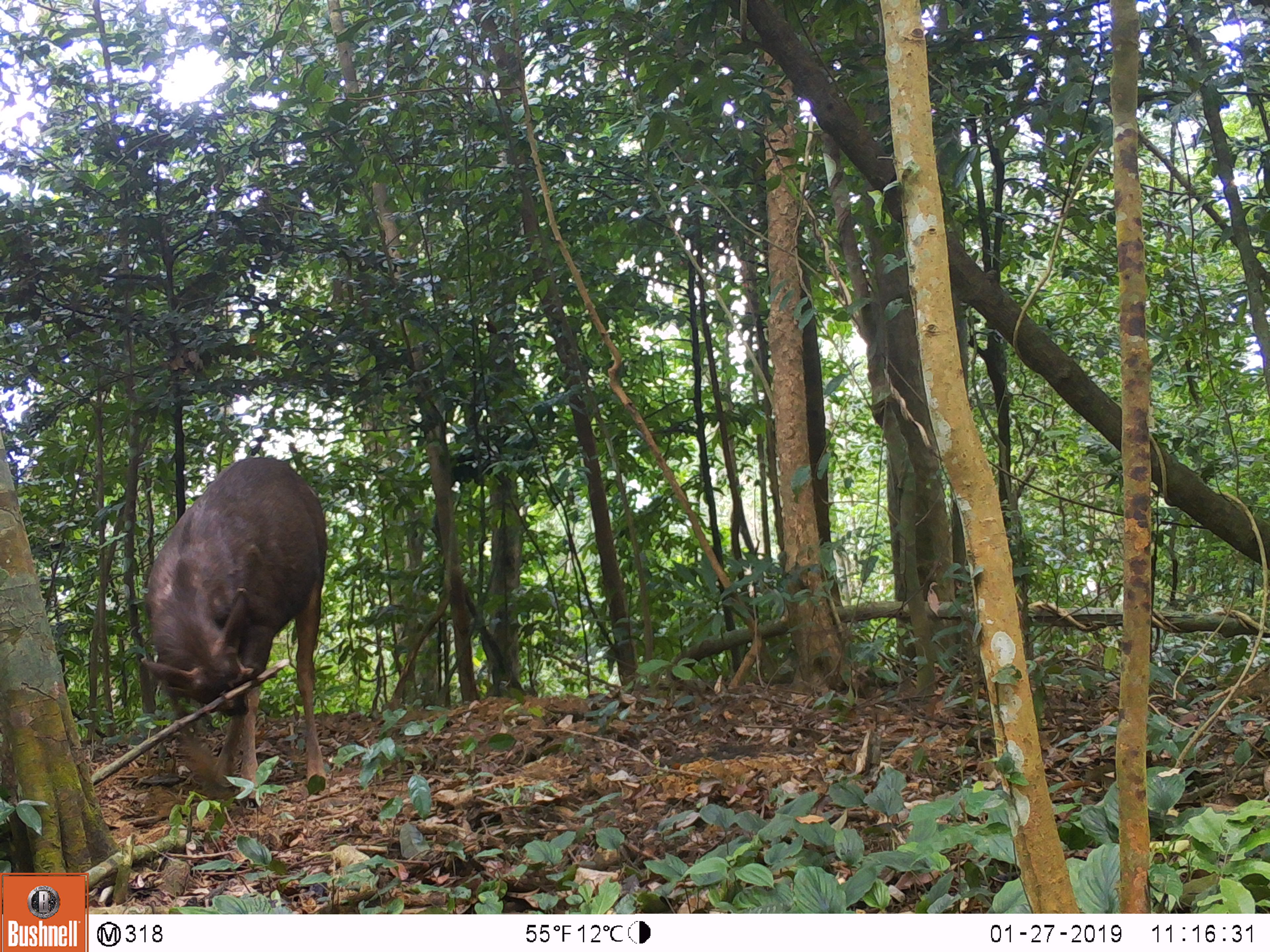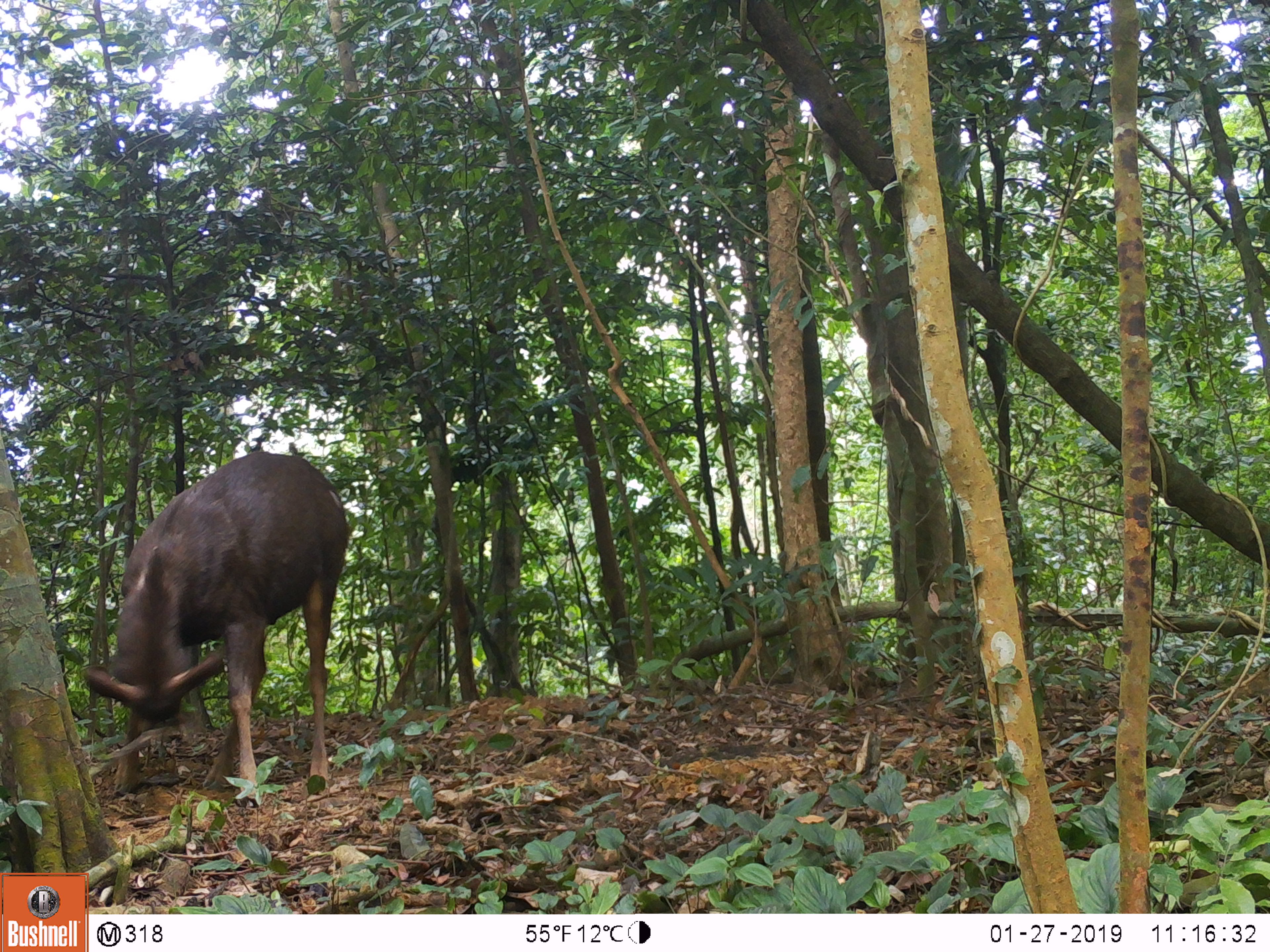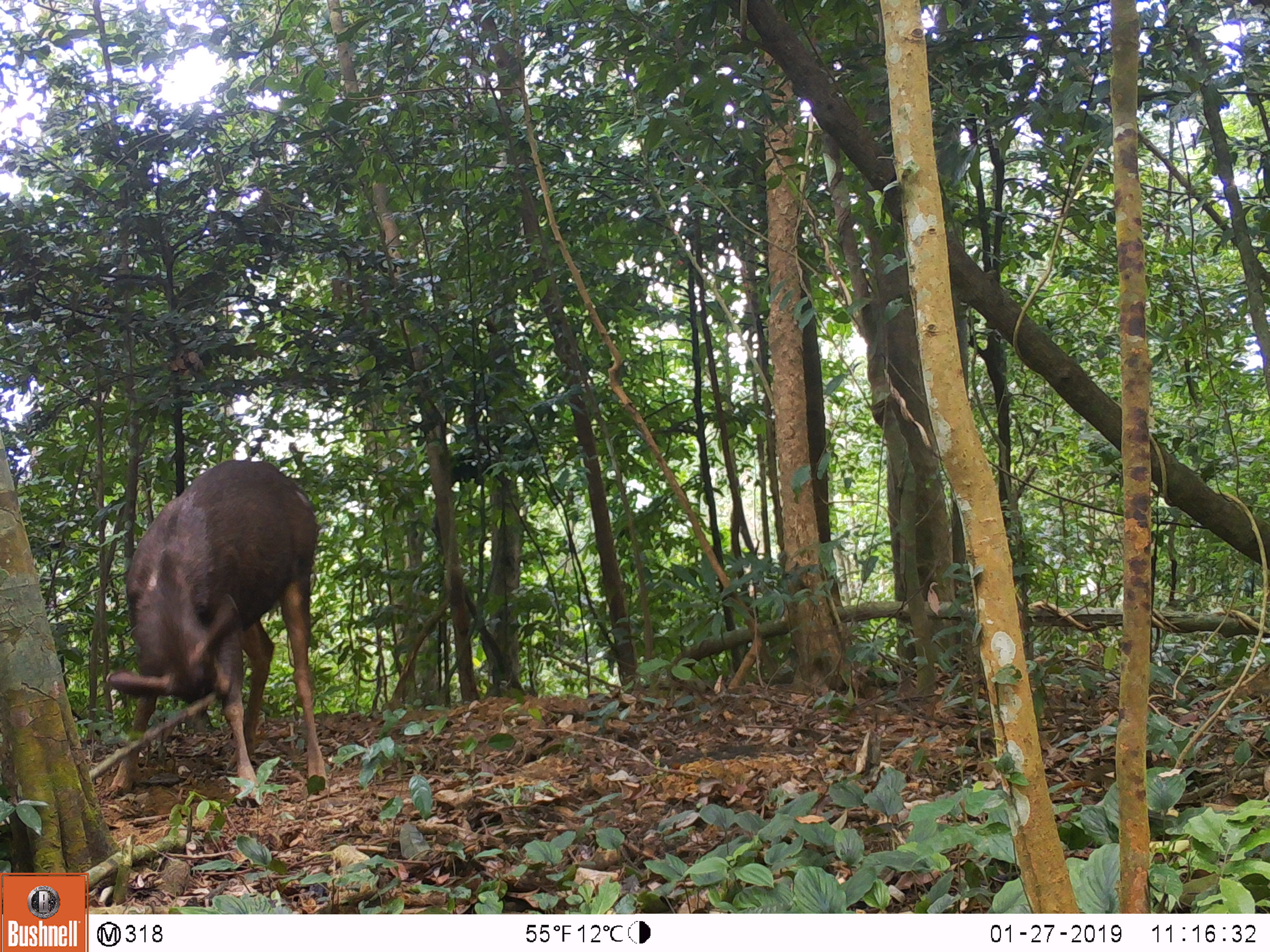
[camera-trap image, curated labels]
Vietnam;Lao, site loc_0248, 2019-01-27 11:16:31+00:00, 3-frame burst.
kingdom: Animalia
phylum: Chordata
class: Mammalia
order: Artiodactyla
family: Cervidae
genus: Rusa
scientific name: Rusa unicolor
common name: sambar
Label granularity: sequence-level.